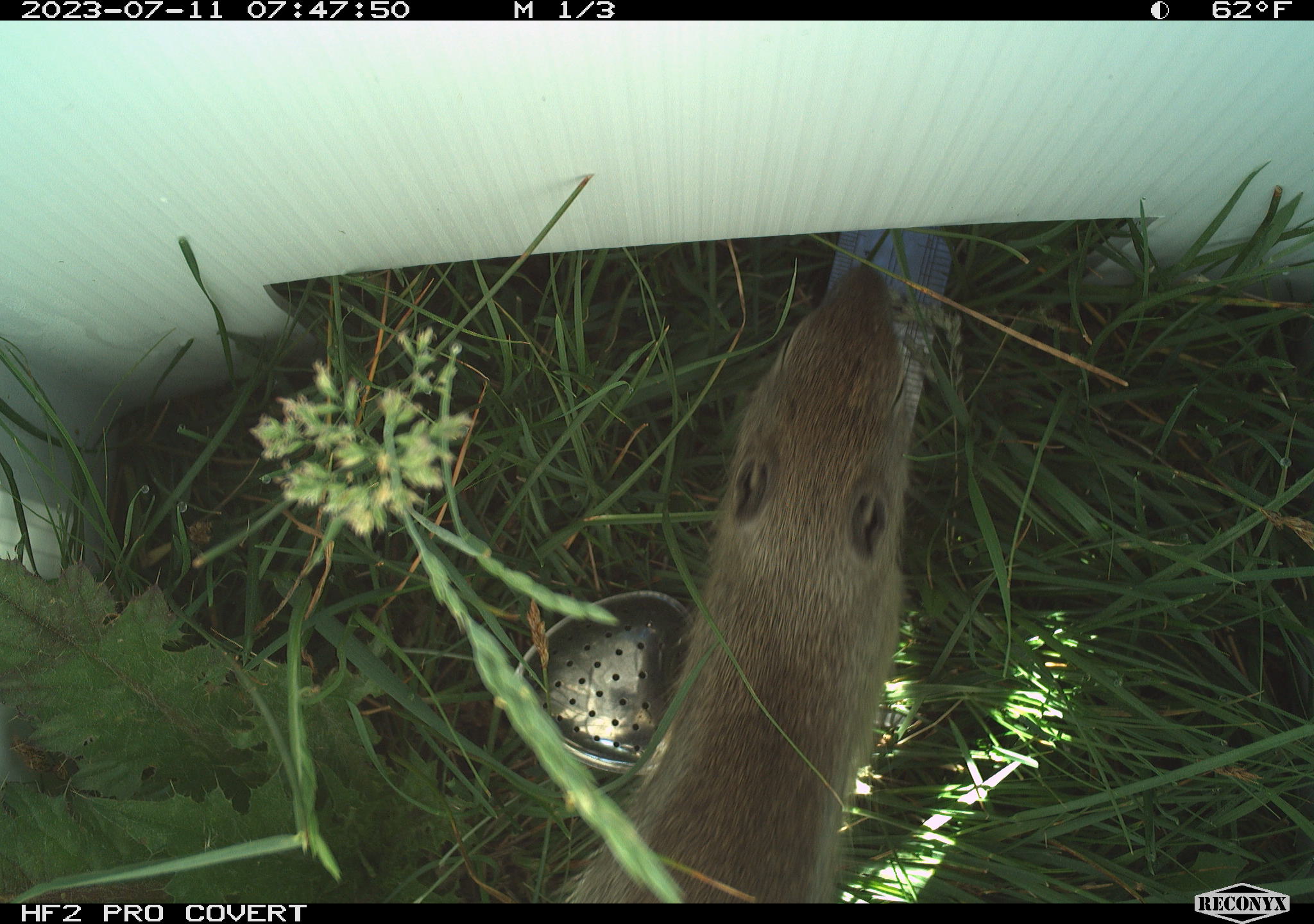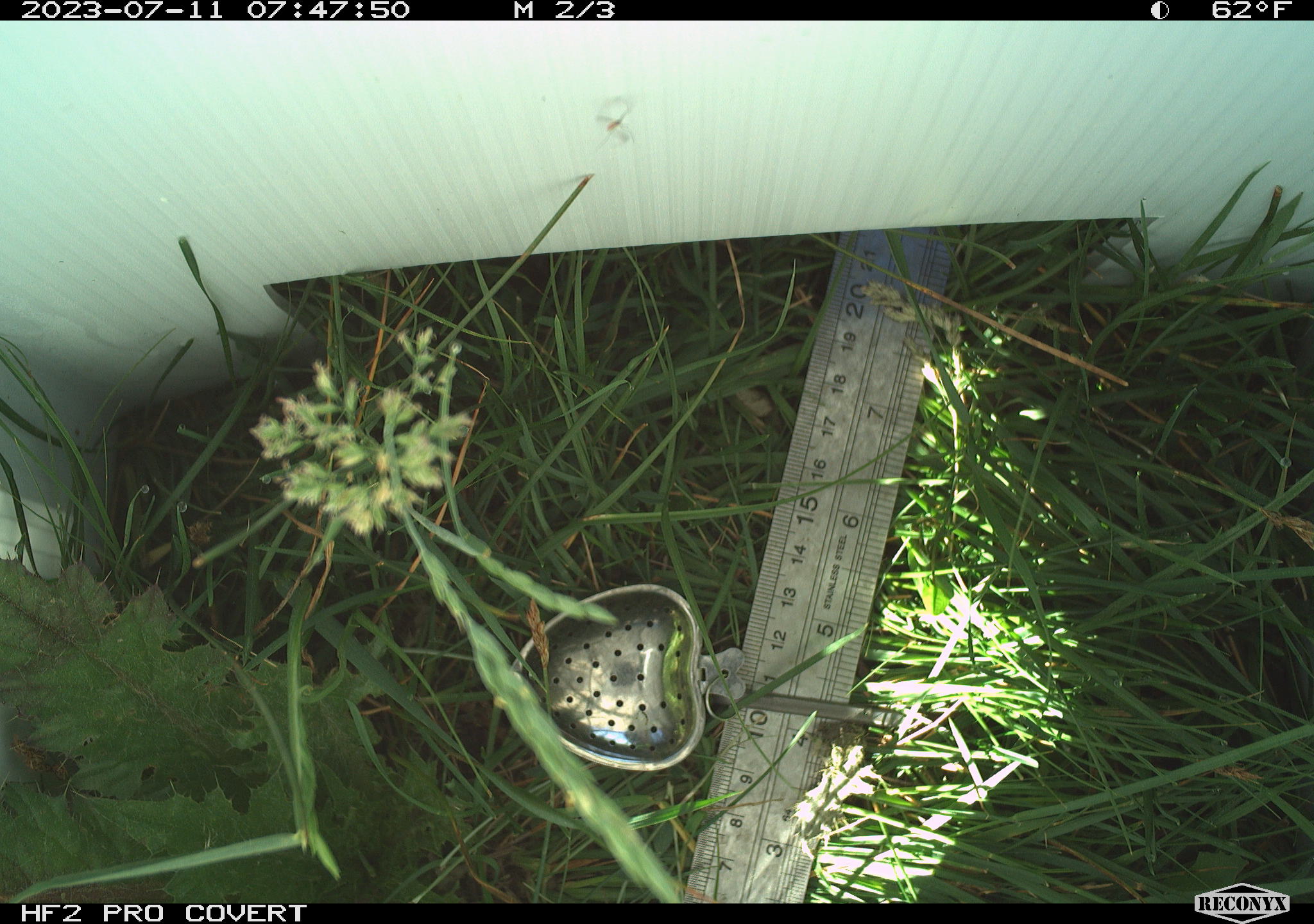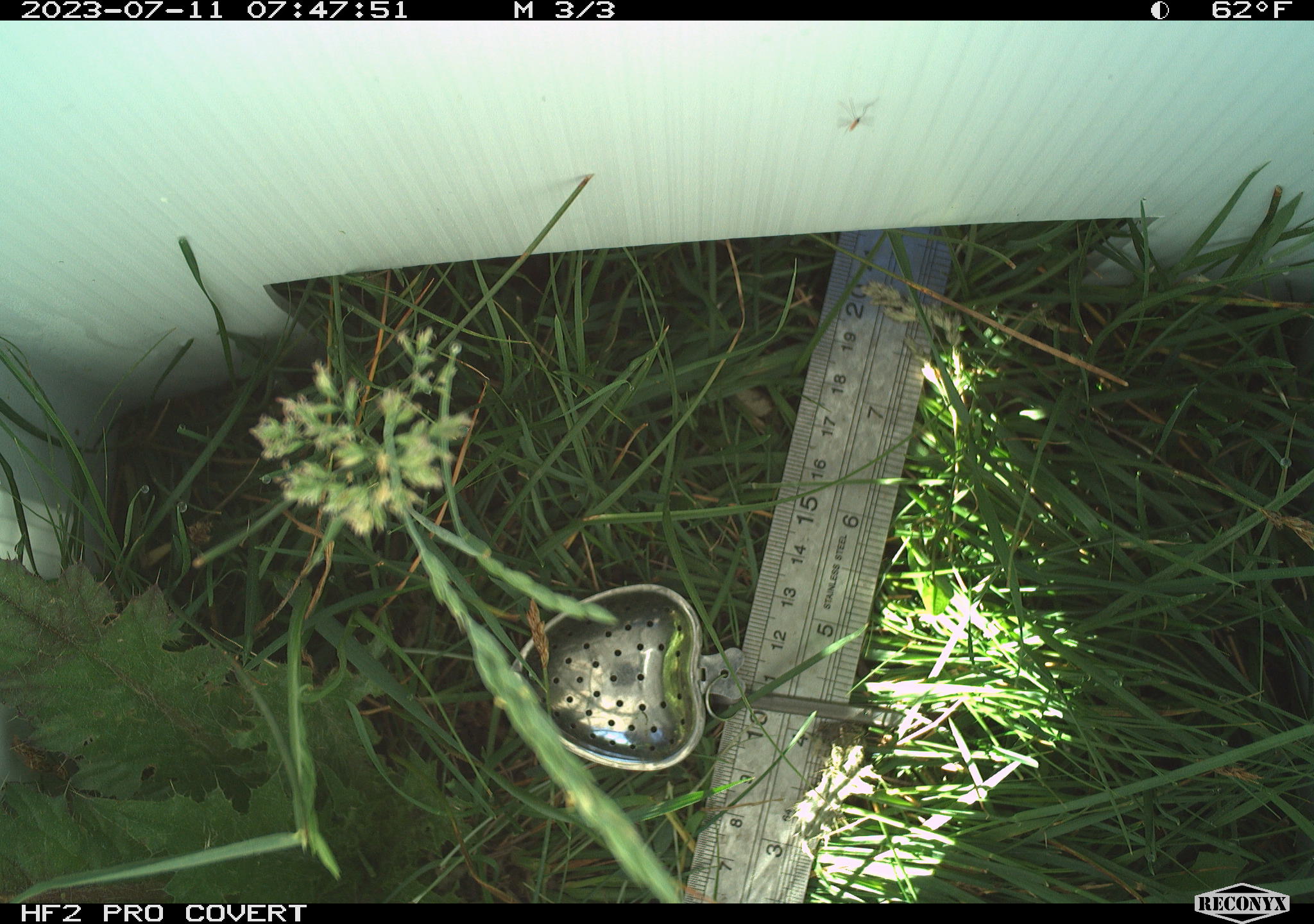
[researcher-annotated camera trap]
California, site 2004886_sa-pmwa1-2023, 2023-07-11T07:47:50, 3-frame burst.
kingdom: Animalia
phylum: Chordata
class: Mammalia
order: Rodentia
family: Sciuridae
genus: Urocitellus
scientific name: Urocitellus beldingi beldingi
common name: belding's ground squirrel